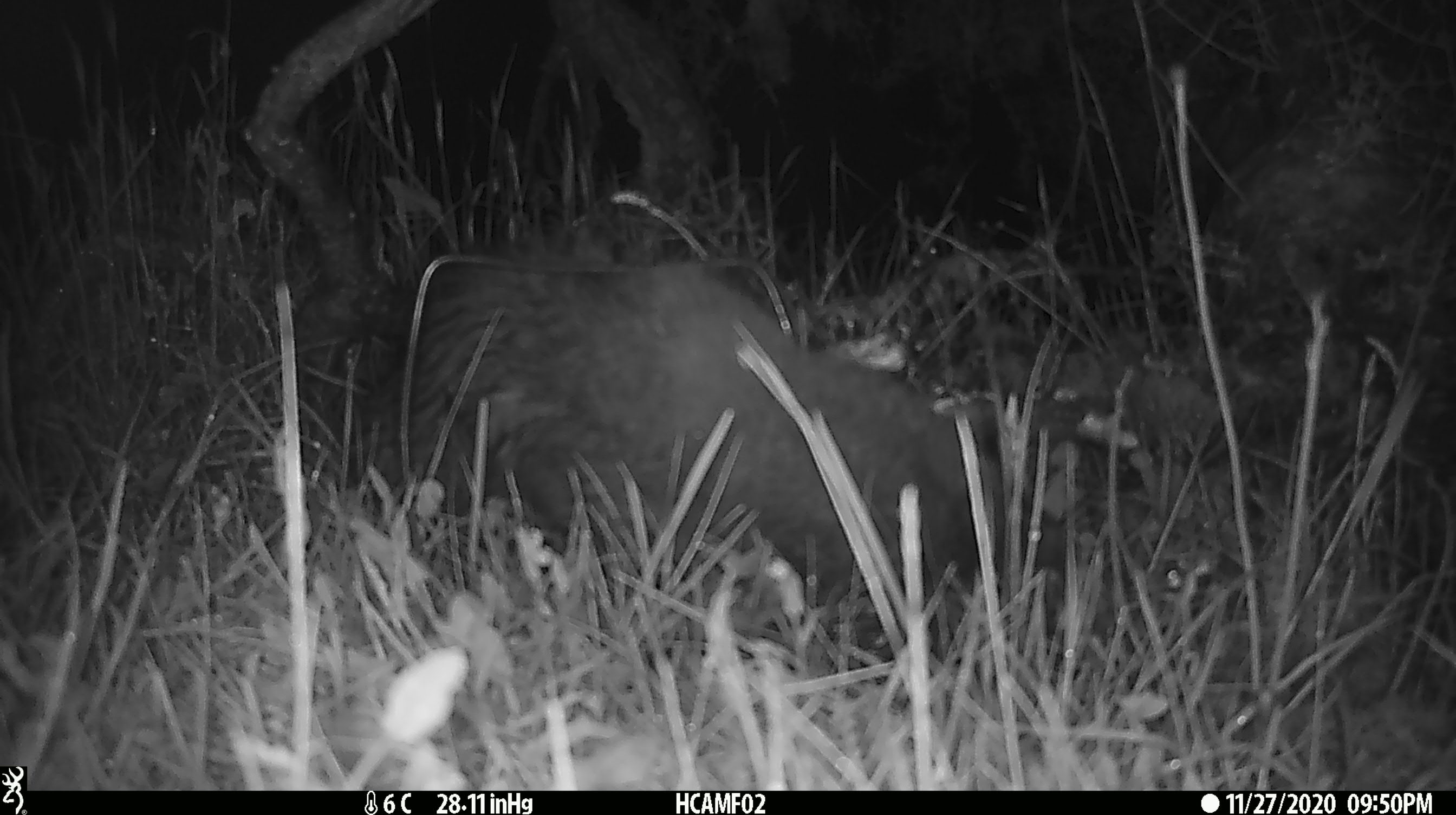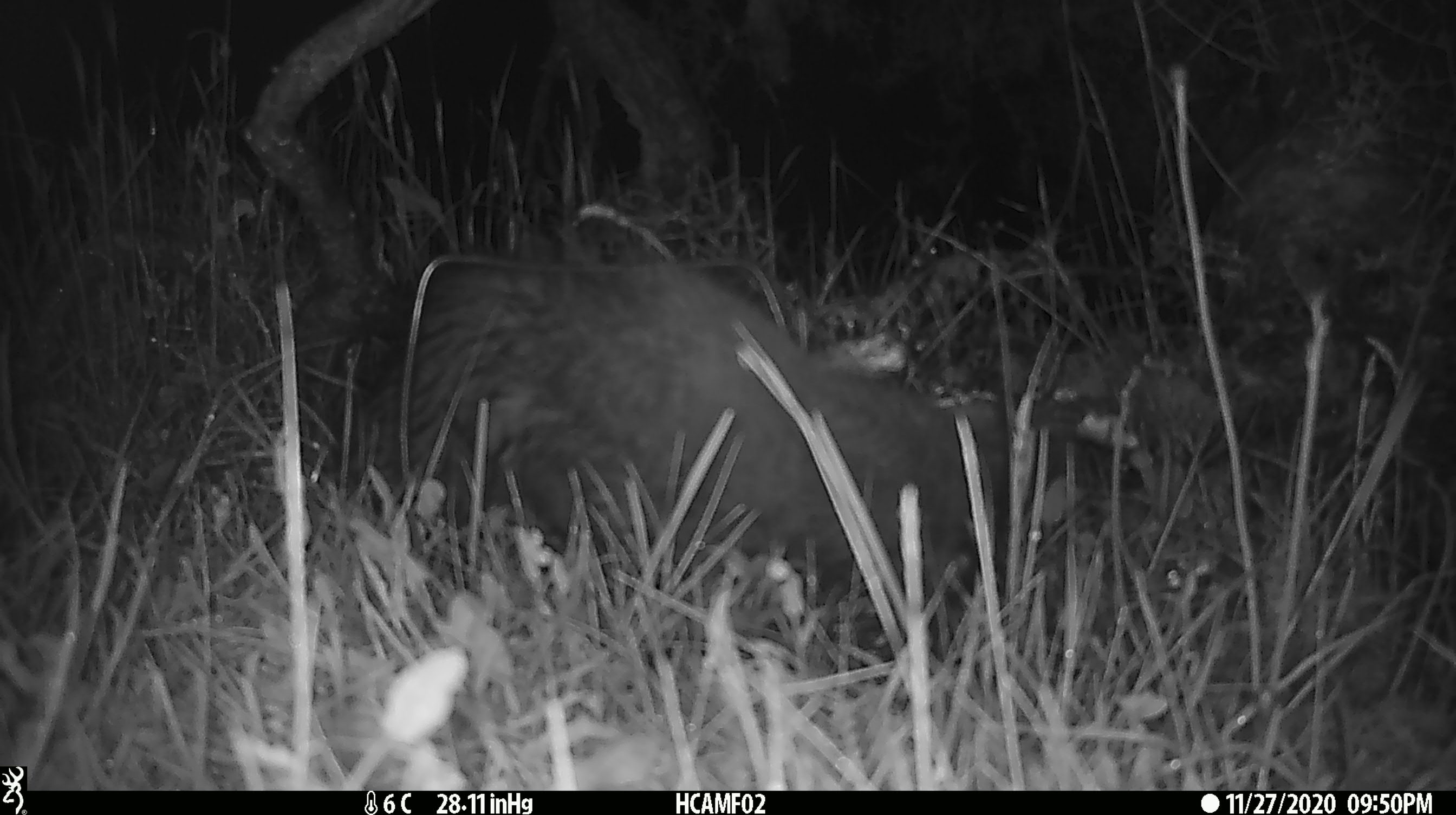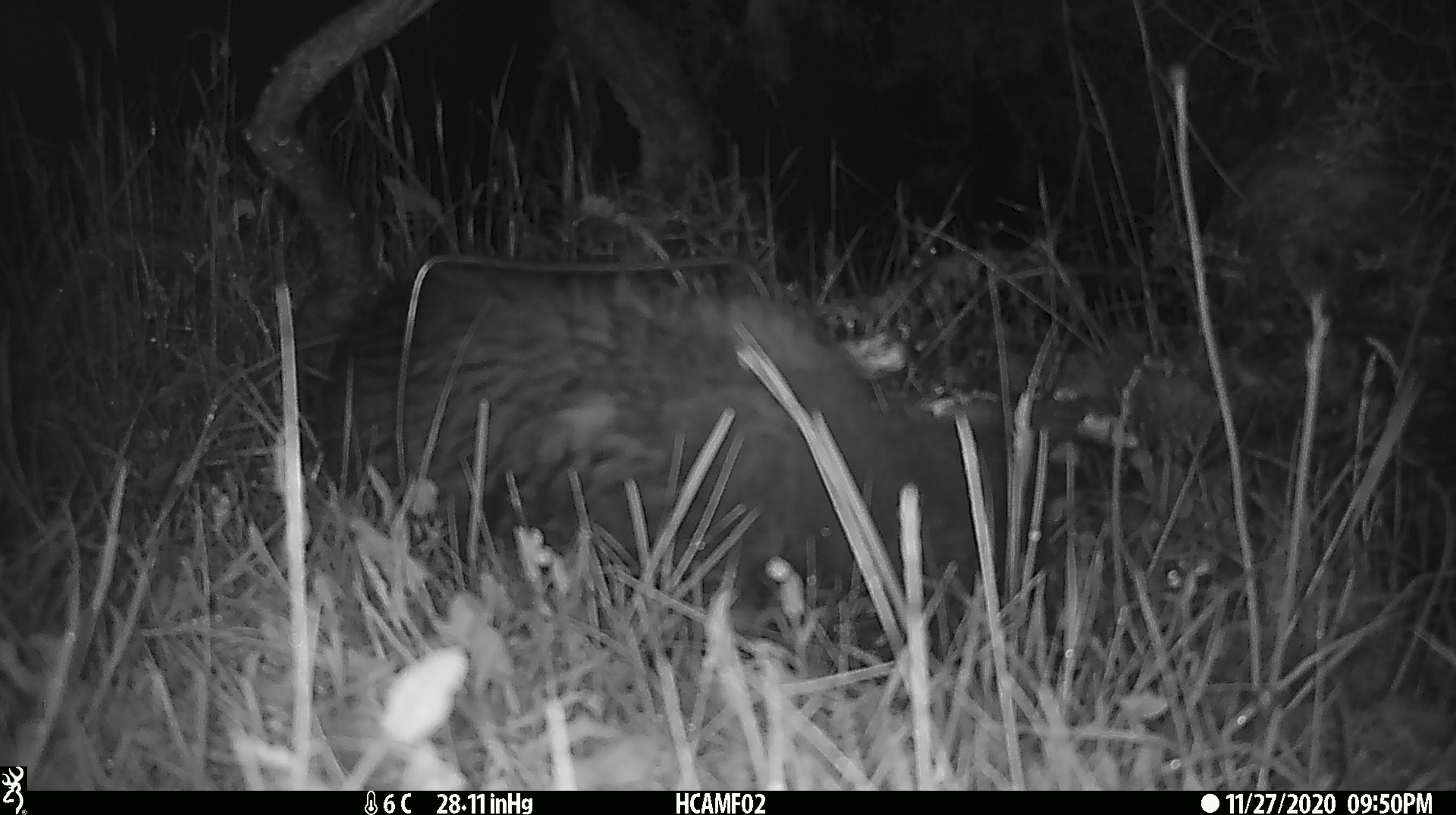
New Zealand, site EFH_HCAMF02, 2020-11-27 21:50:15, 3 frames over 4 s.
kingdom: Animalia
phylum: Chordata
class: Mammalia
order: Carnivora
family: Felidae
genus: Felis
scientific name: Felis catus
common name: domestic cat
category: cat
Cat (domestic cat) (Felis catus).